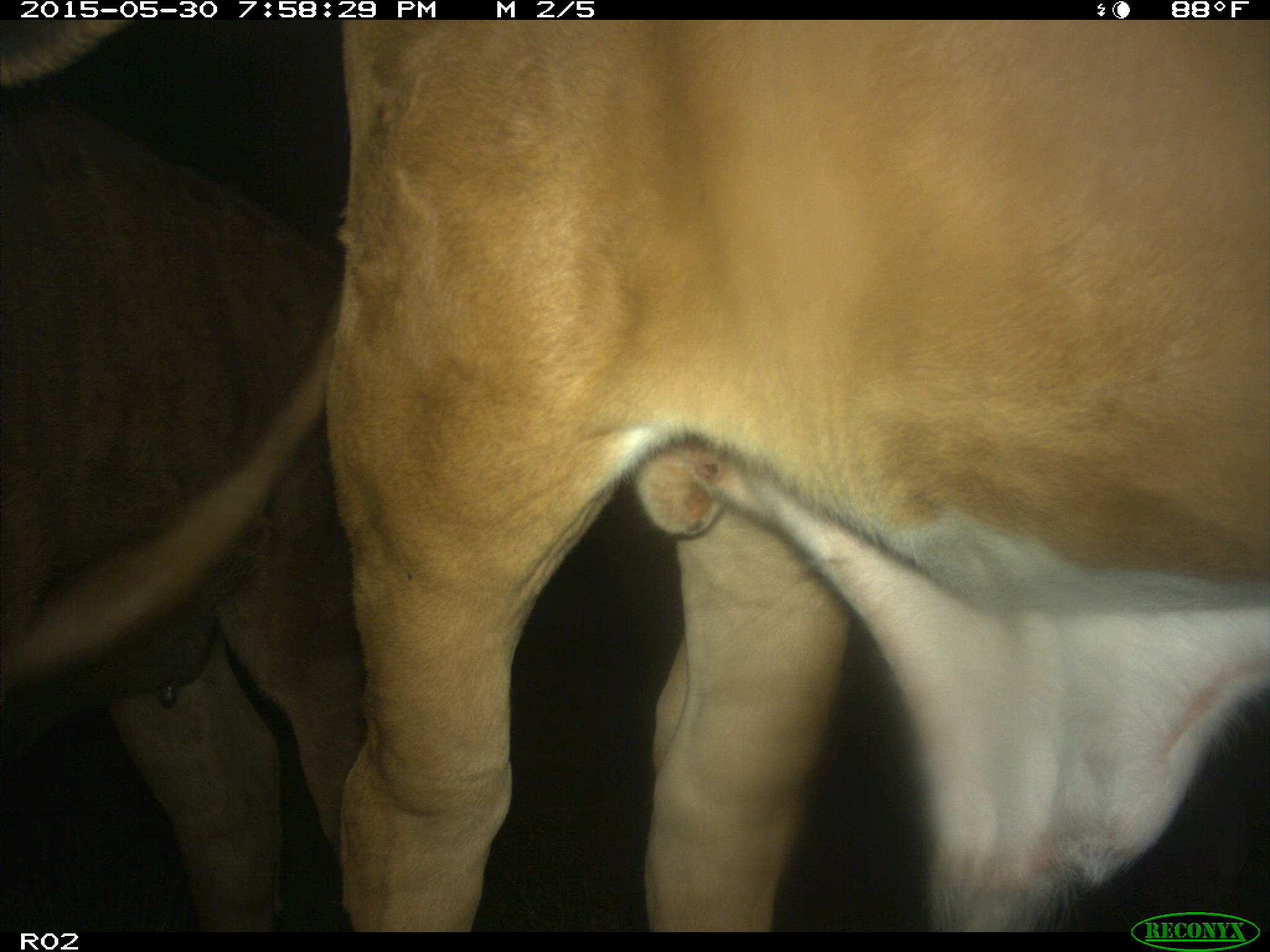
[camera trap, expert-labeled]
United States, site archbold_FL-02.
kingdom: Animalia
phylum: Chordata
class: Mammalia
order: Artiodactyla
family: Bovidae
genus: Bos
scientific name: Bos taurus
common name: domestic cow